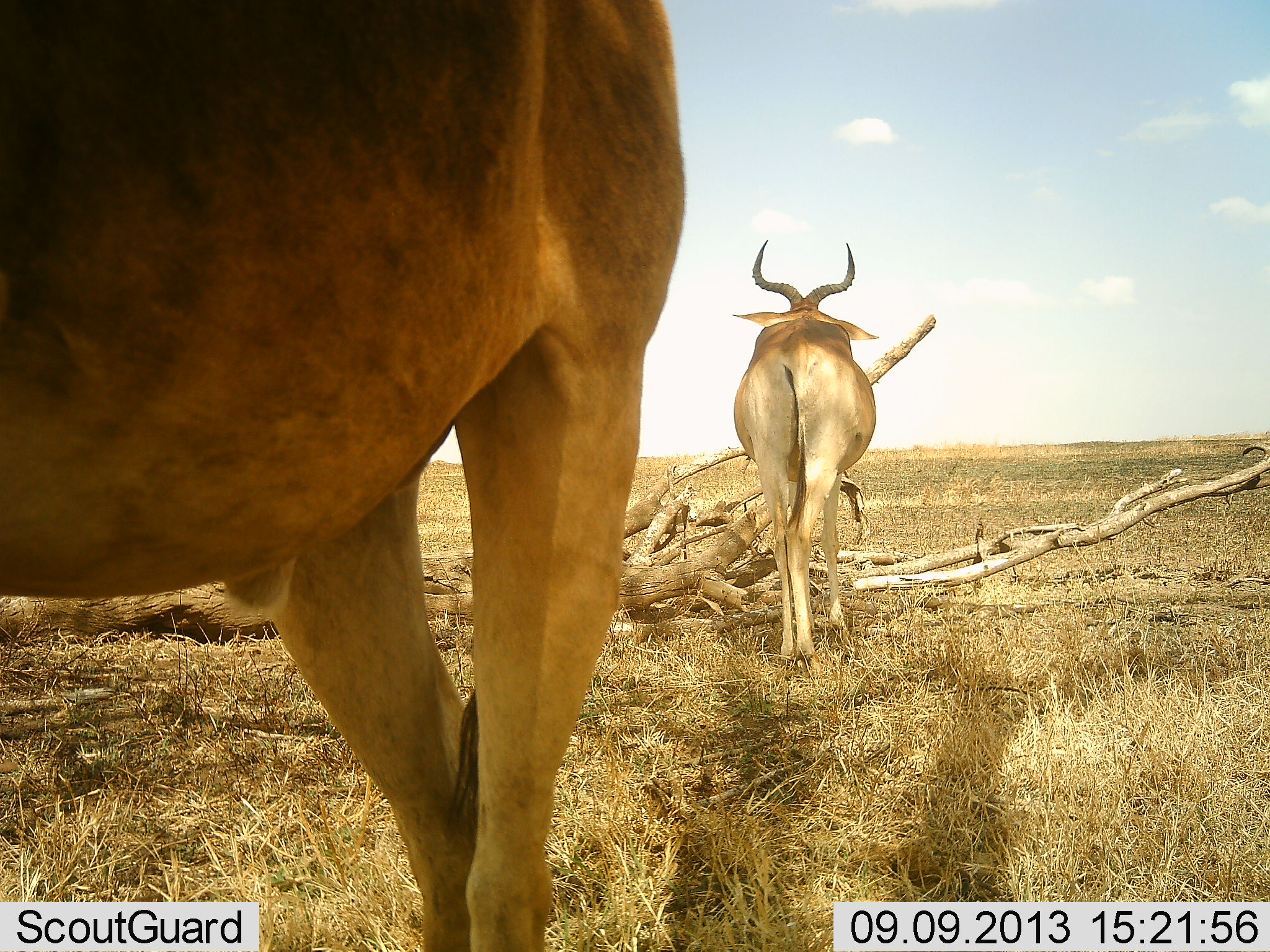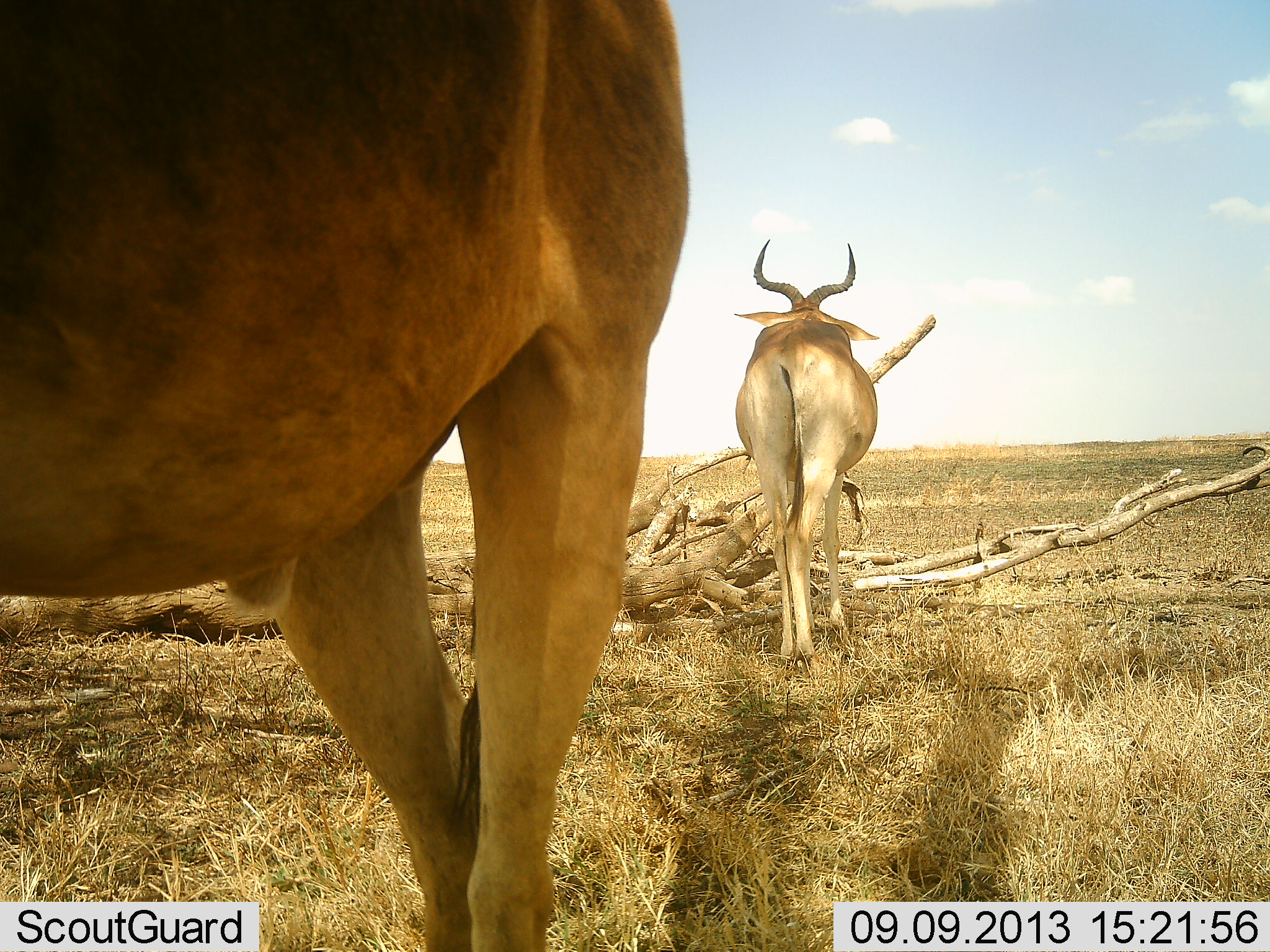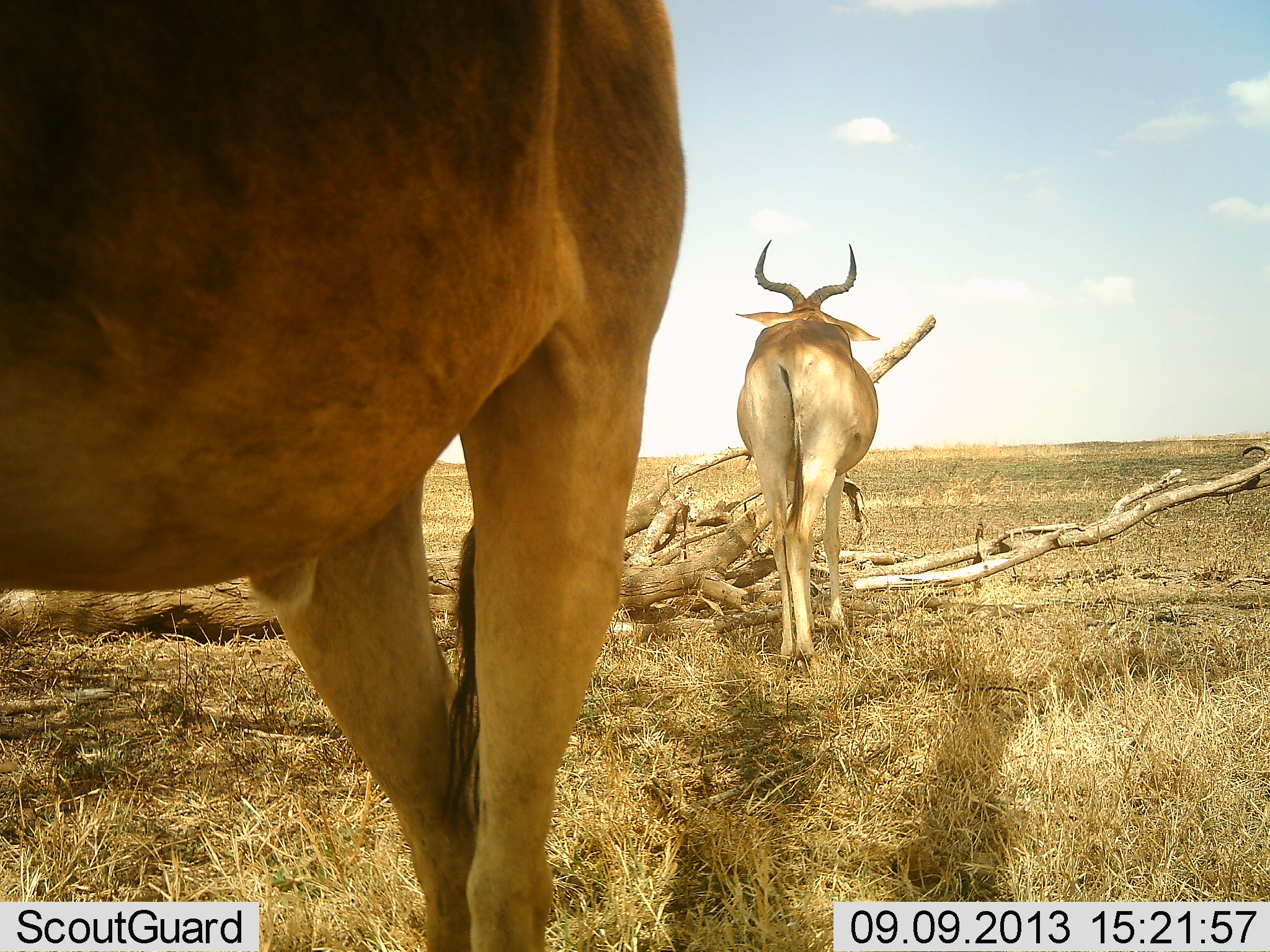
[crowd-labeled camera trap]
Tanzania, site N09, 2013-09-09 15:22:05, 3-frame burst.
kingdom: Animalia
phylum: Chordata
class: Mammalia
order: Artiodactyla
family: Bovidae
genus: Alcelaphus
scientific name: Alcelaphus buselaphus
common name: hartebeest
Hartebeest (Alcelaphus buselaphus), count 2. Behavior (volunteer vote fractions): standing 81%, resting 0%, moving 19%, interacting 0%. Young present (vote fraction): 0%. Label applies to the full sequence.